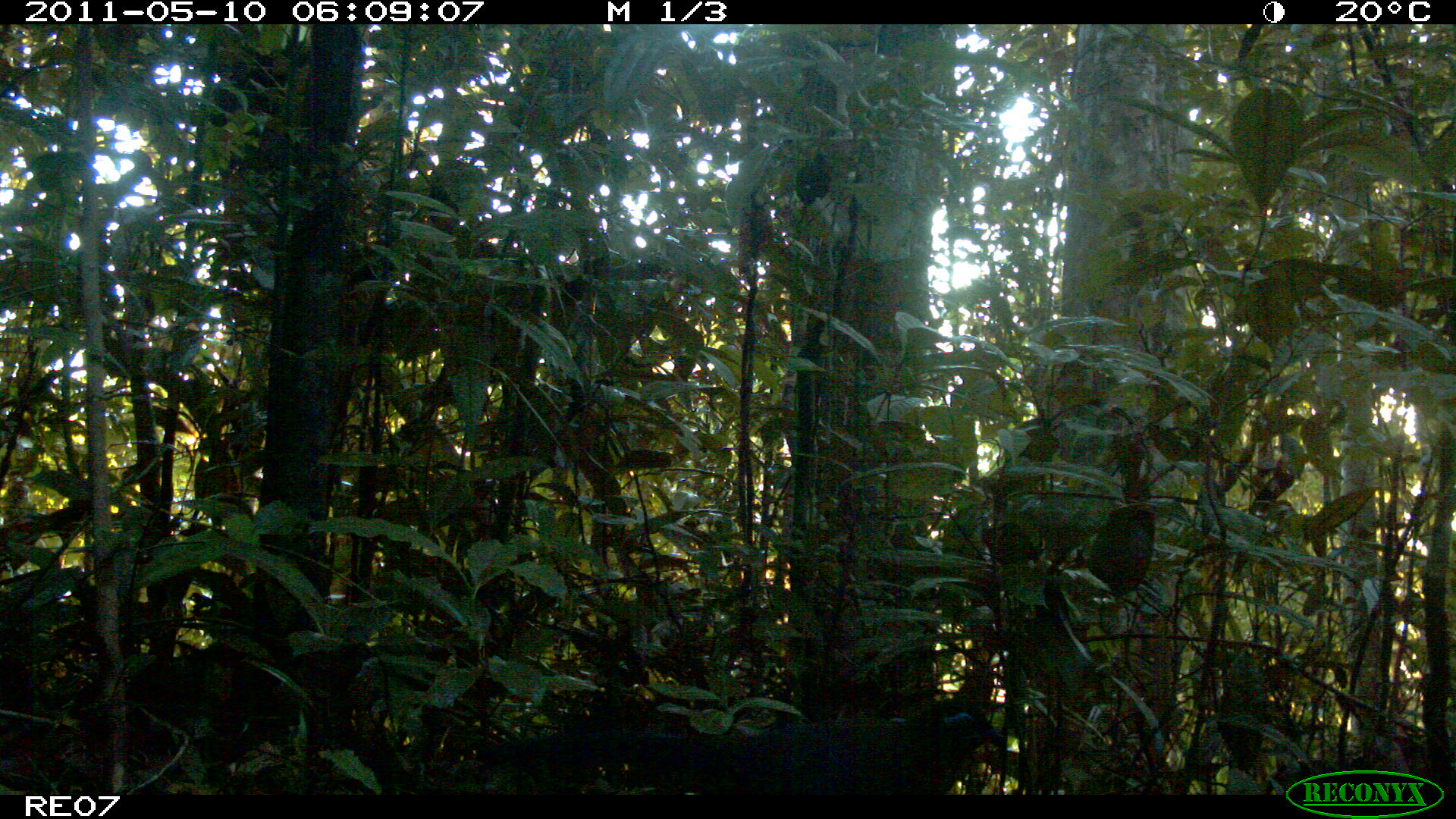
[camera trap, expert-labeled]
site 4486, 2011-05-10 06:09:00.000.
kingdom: Animalia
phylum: Chordata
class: Aves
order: Cuculiformes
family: Cuculidae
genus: Coua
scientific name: Coua serriana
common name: red-breasted coua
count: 1